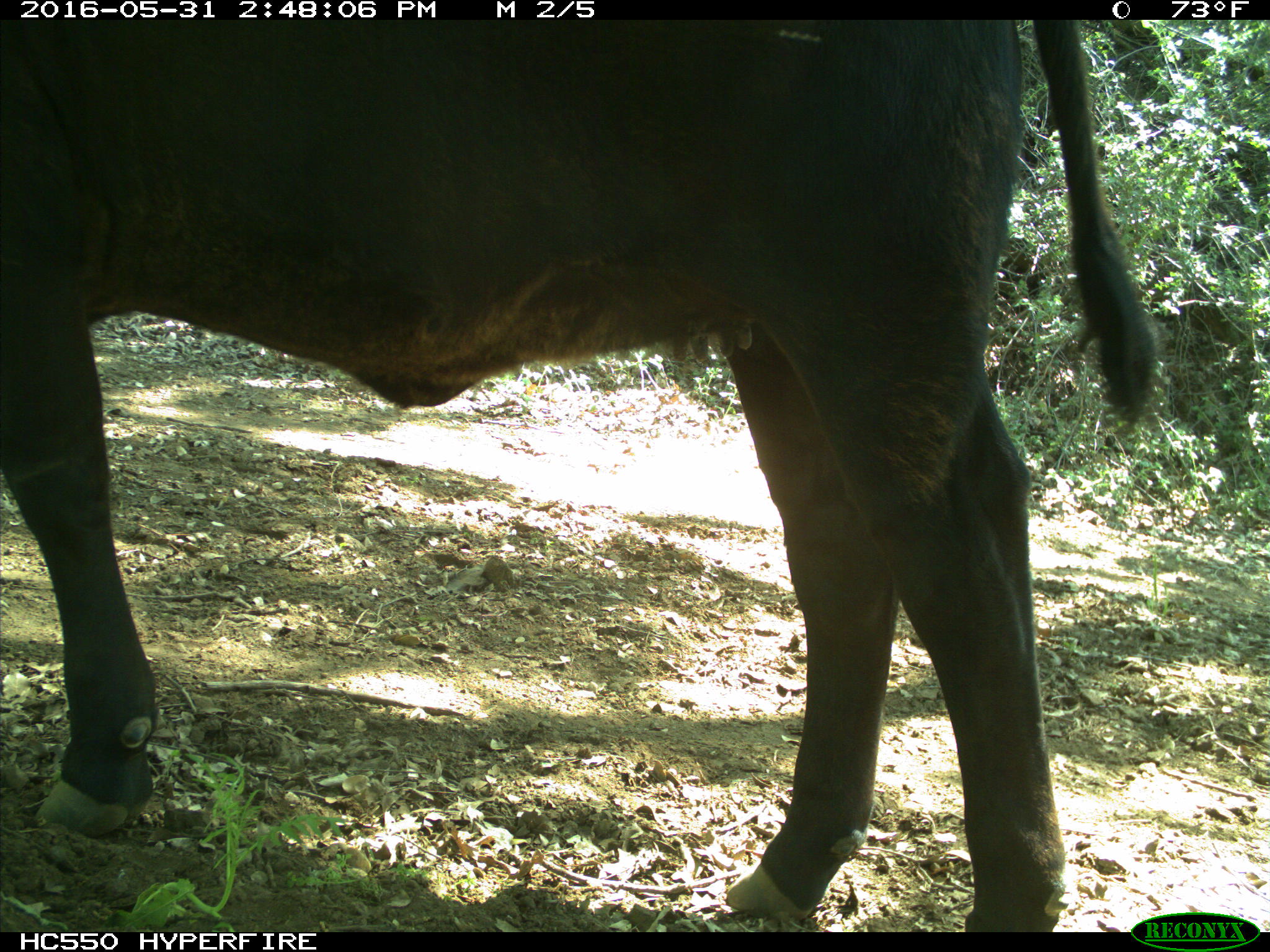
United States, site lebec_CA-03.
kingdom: Animalia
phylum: Chordata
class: Mammalia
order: Artiodactyla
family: Bovidae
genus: Bos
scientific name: Bos taurus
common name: domestic cow